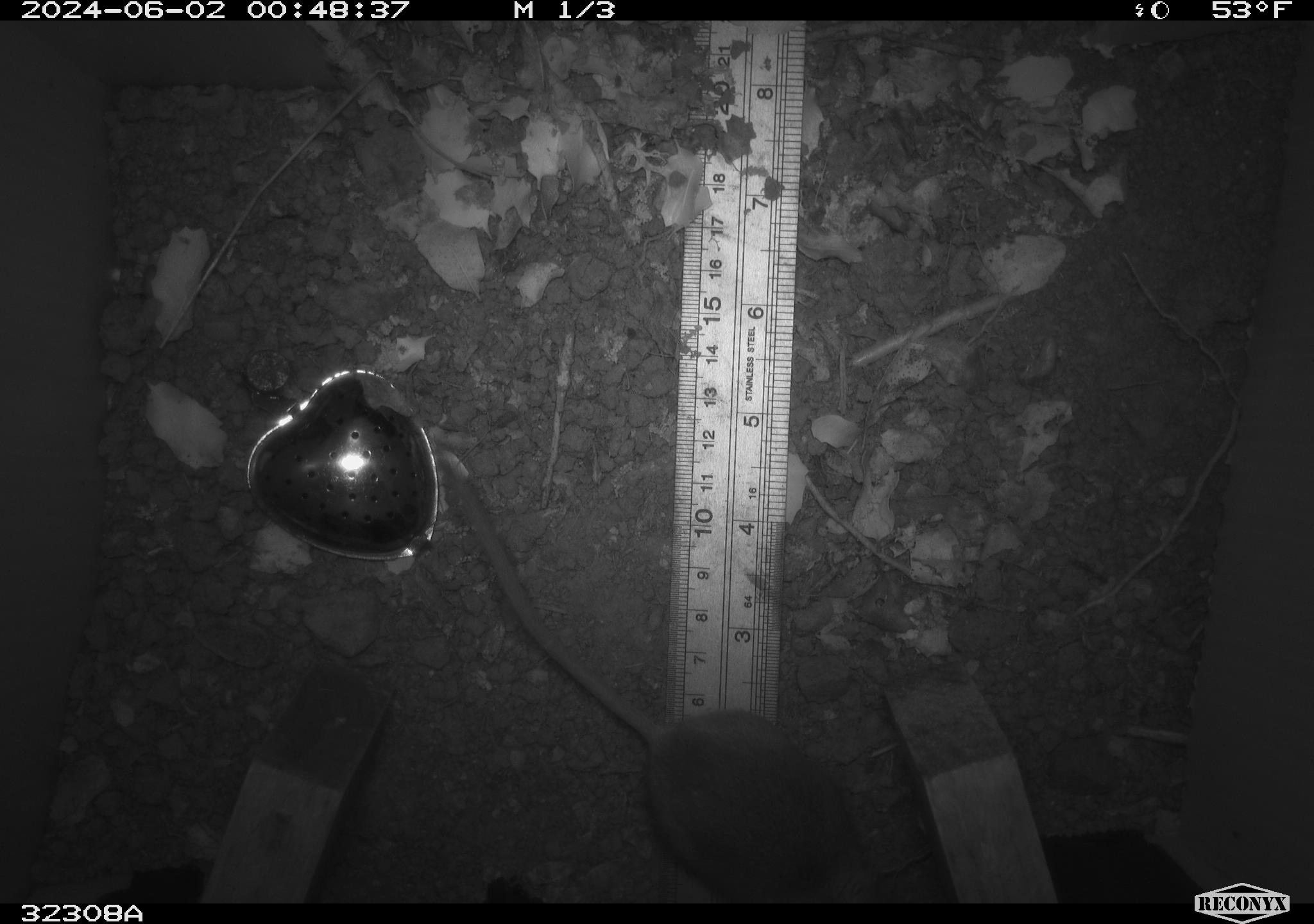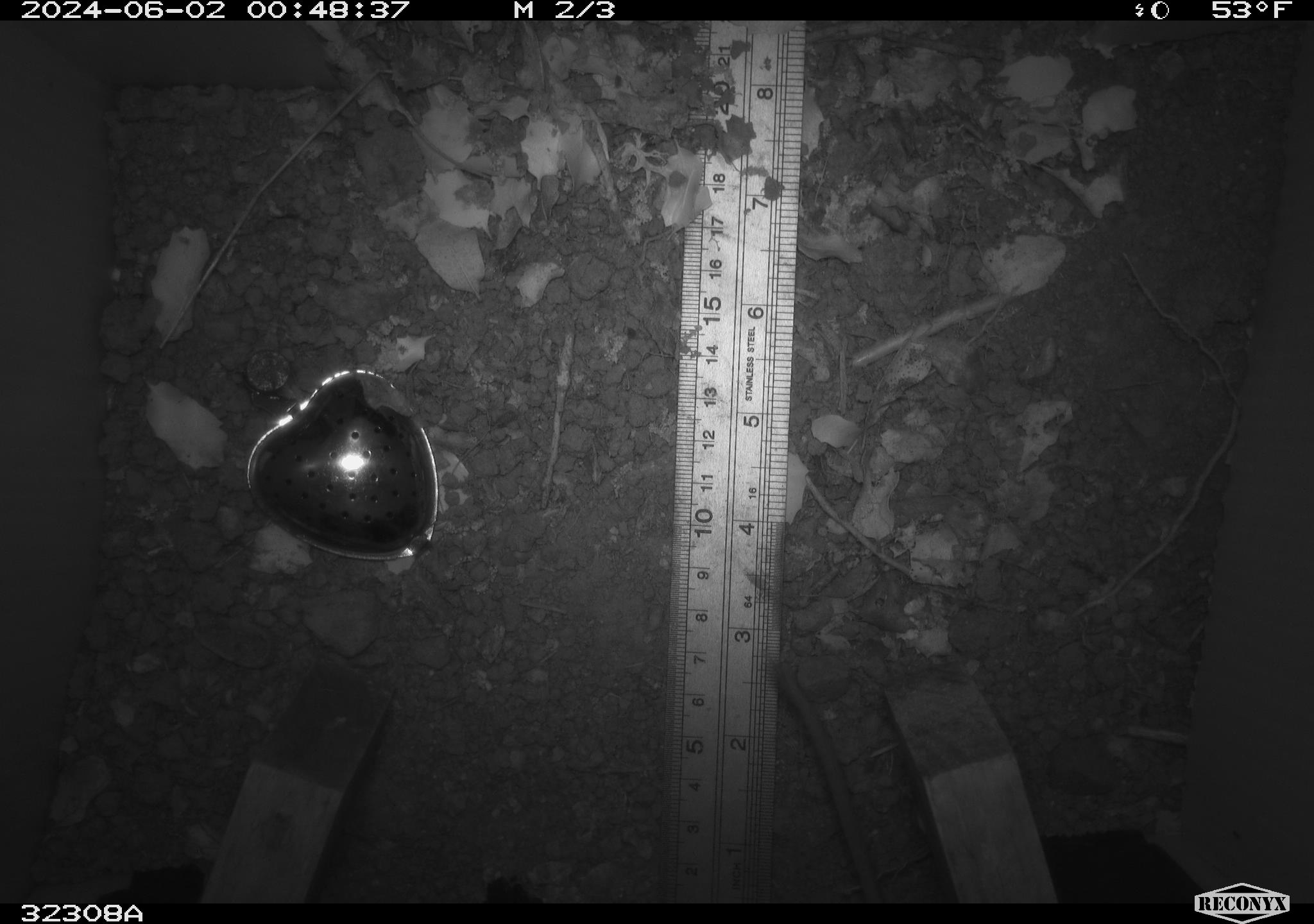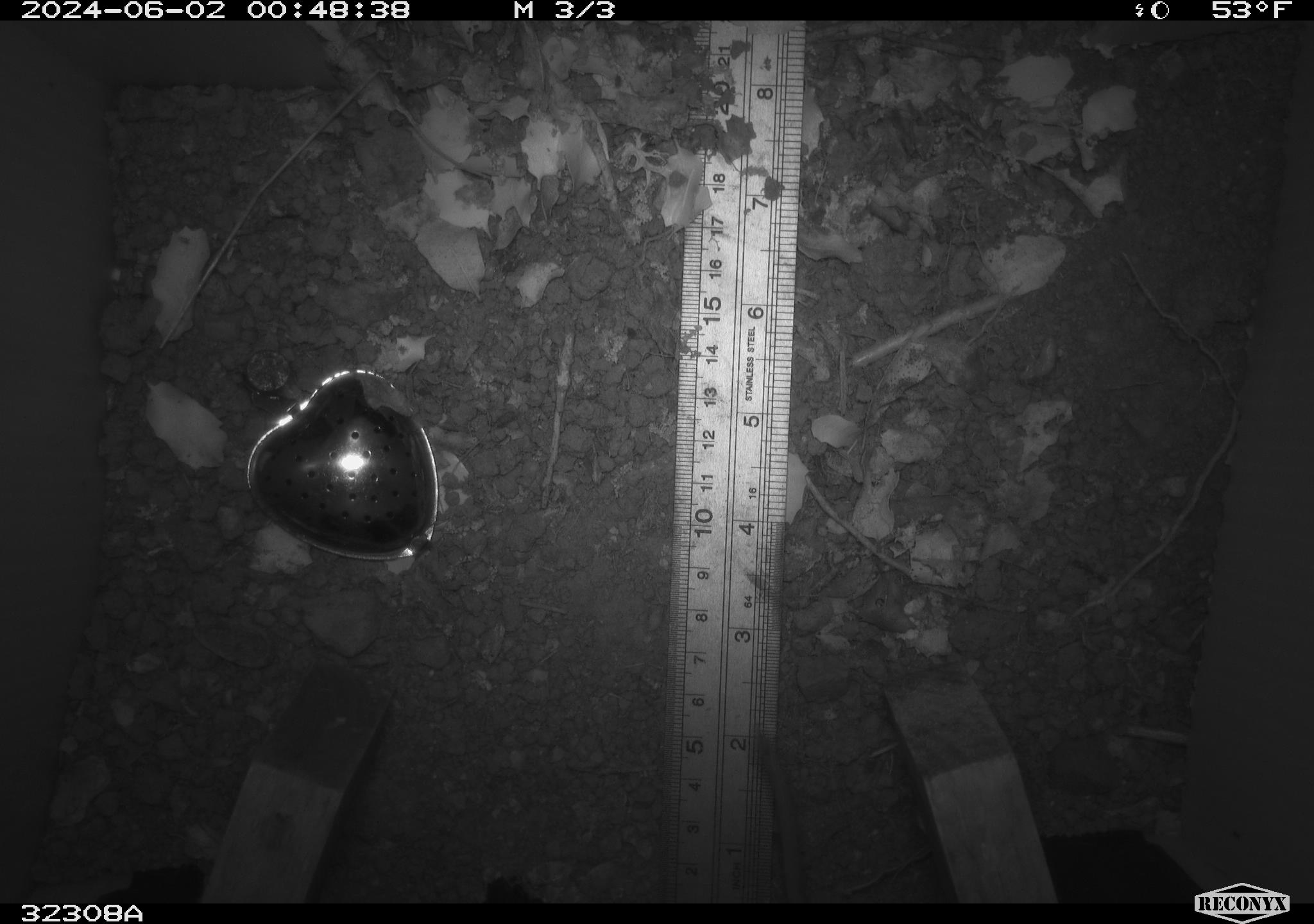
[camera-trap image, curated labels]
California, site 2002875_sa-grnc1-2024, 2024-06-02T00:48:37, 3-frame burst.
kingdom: Animalia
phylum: Chordata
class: Mammalia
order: Rodentia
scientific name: Rodentia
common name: rodent